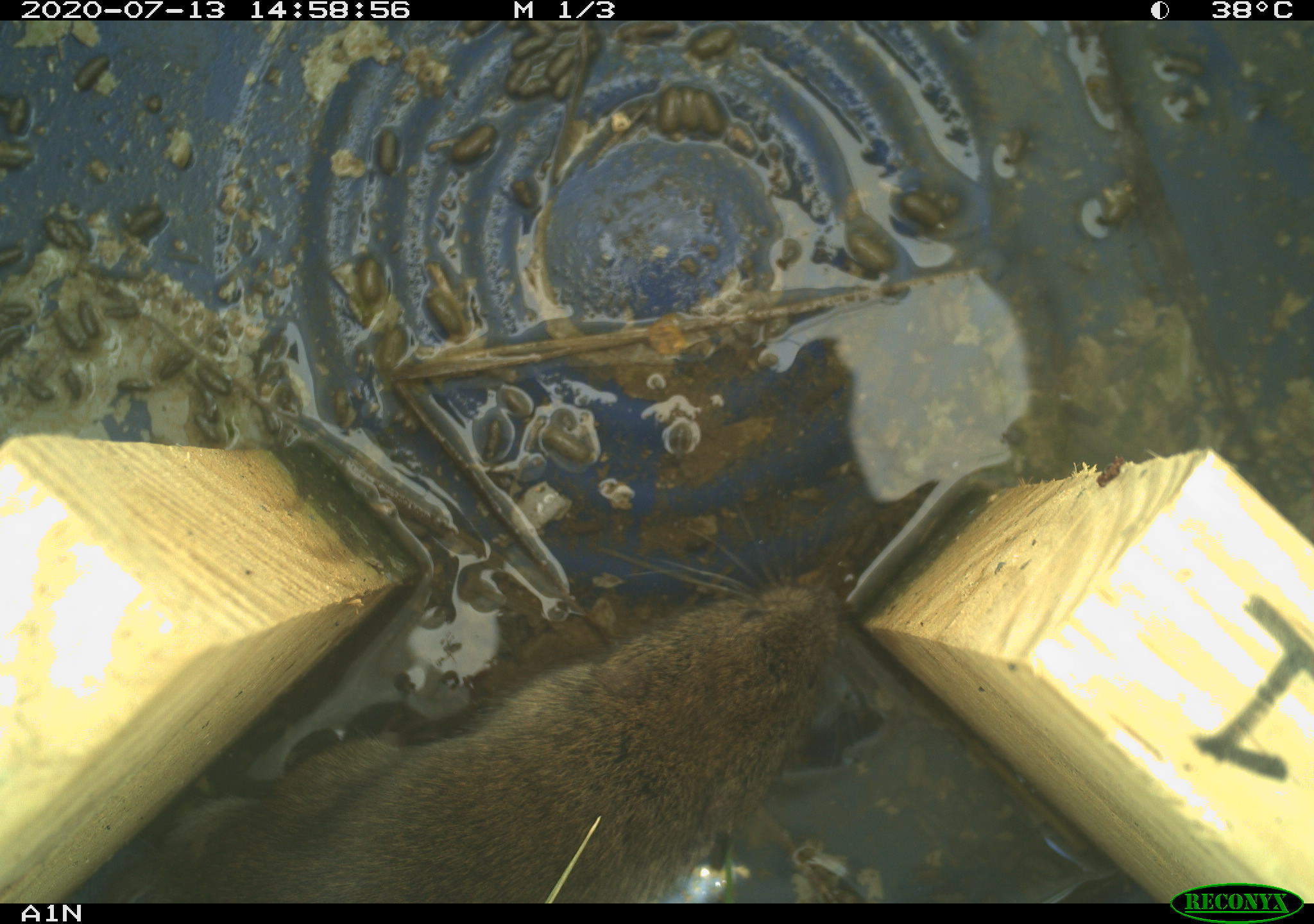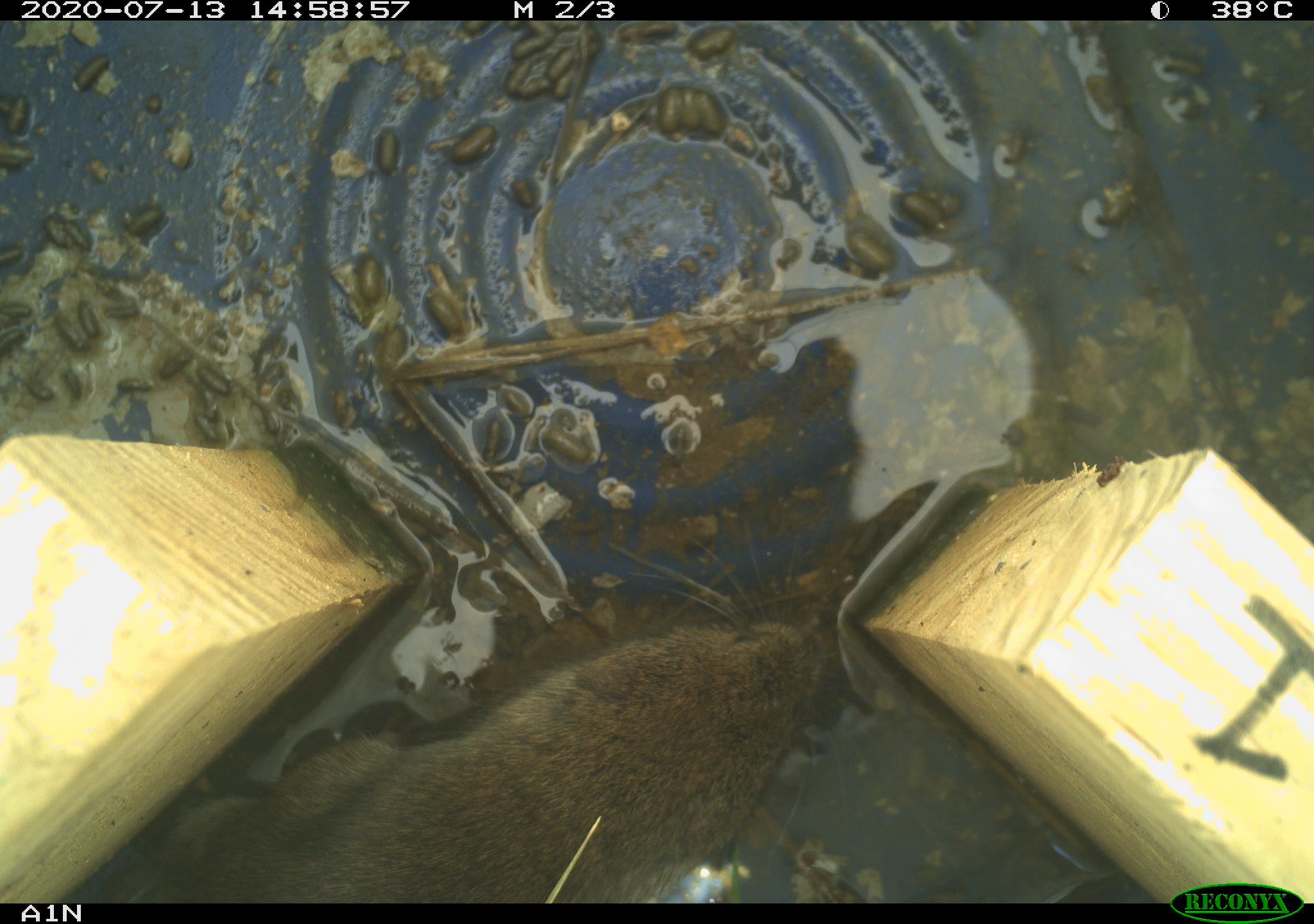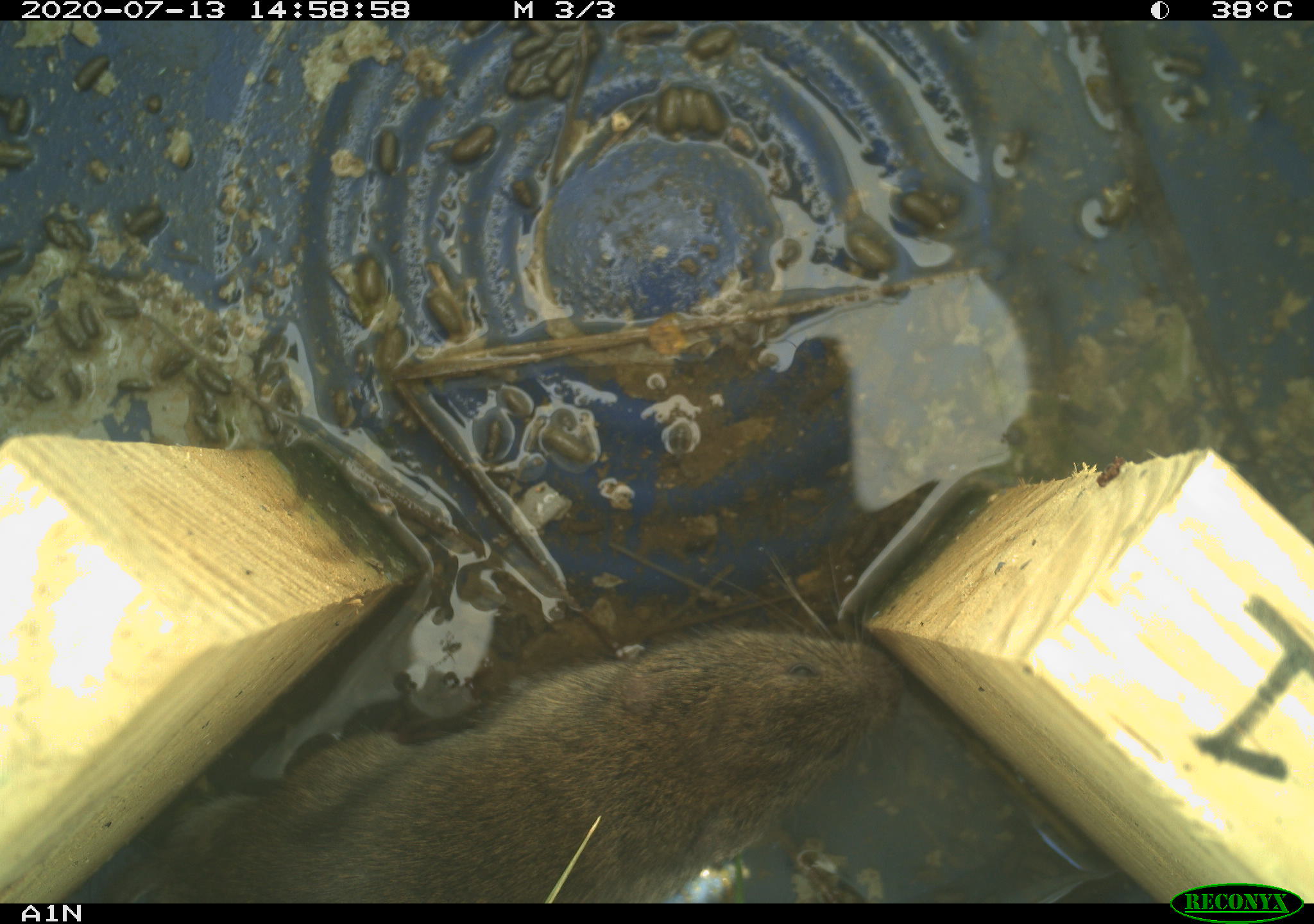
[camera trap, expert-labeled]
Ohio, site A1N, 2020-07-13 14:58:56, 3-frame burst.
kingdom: Animalia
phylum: Chordata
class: Mammalia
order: Rodentia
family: Cricetidae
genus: Microtus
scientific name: Microtus pennsylvanicus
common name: meadow vole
Meadow vole (Microtus pennsylvanicus).